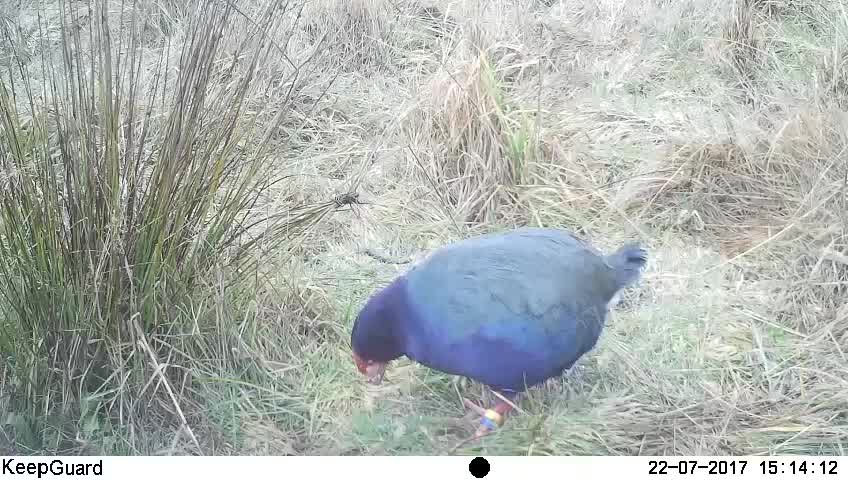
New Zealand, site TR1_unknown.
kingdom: Animalia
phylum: Chordata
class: Aves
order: Gruiformes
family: Rallidae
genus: Porphyrio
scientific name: Porphyrio mantelli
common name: takahe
Takahe (Porphyrio mantelli).